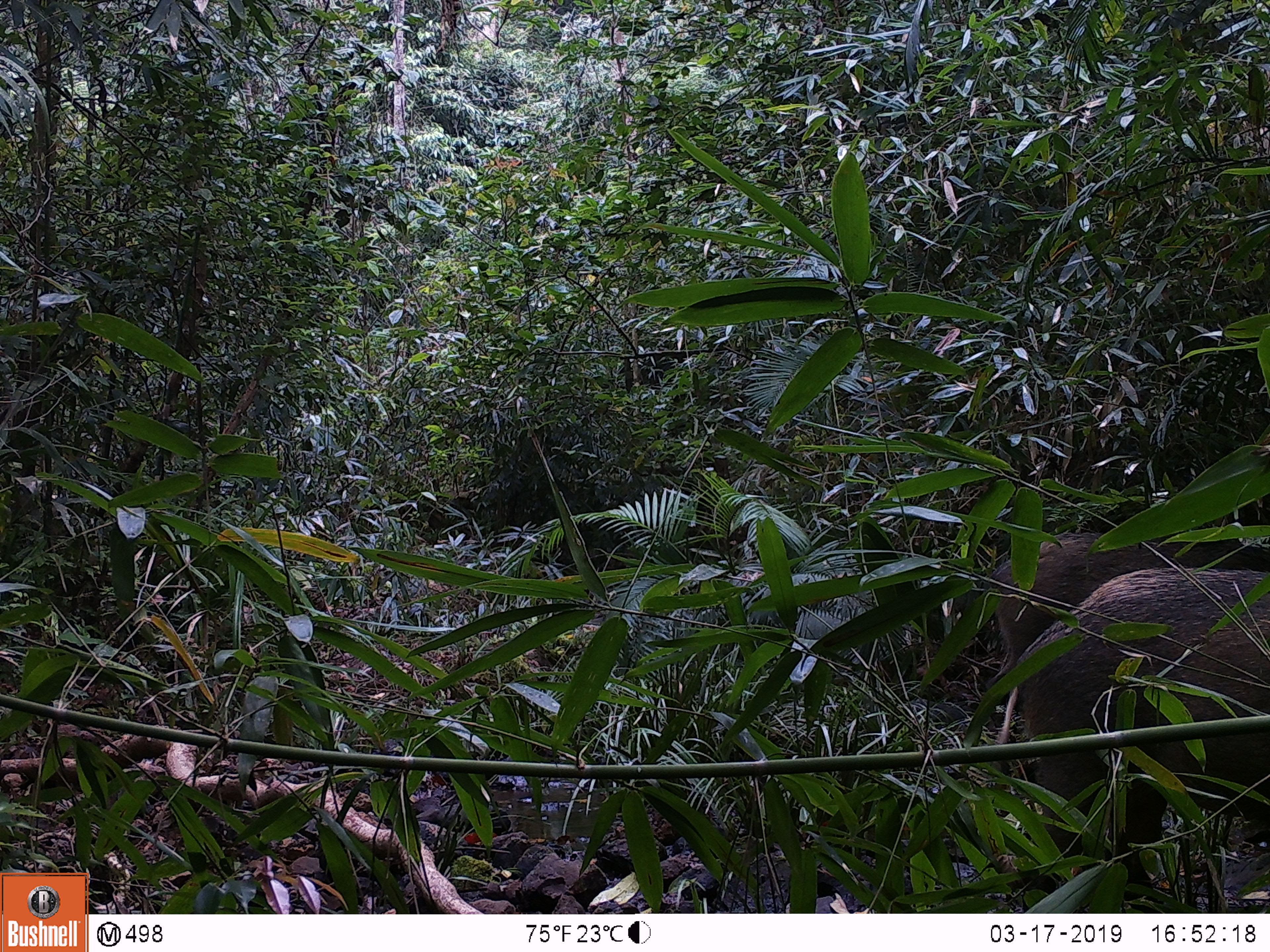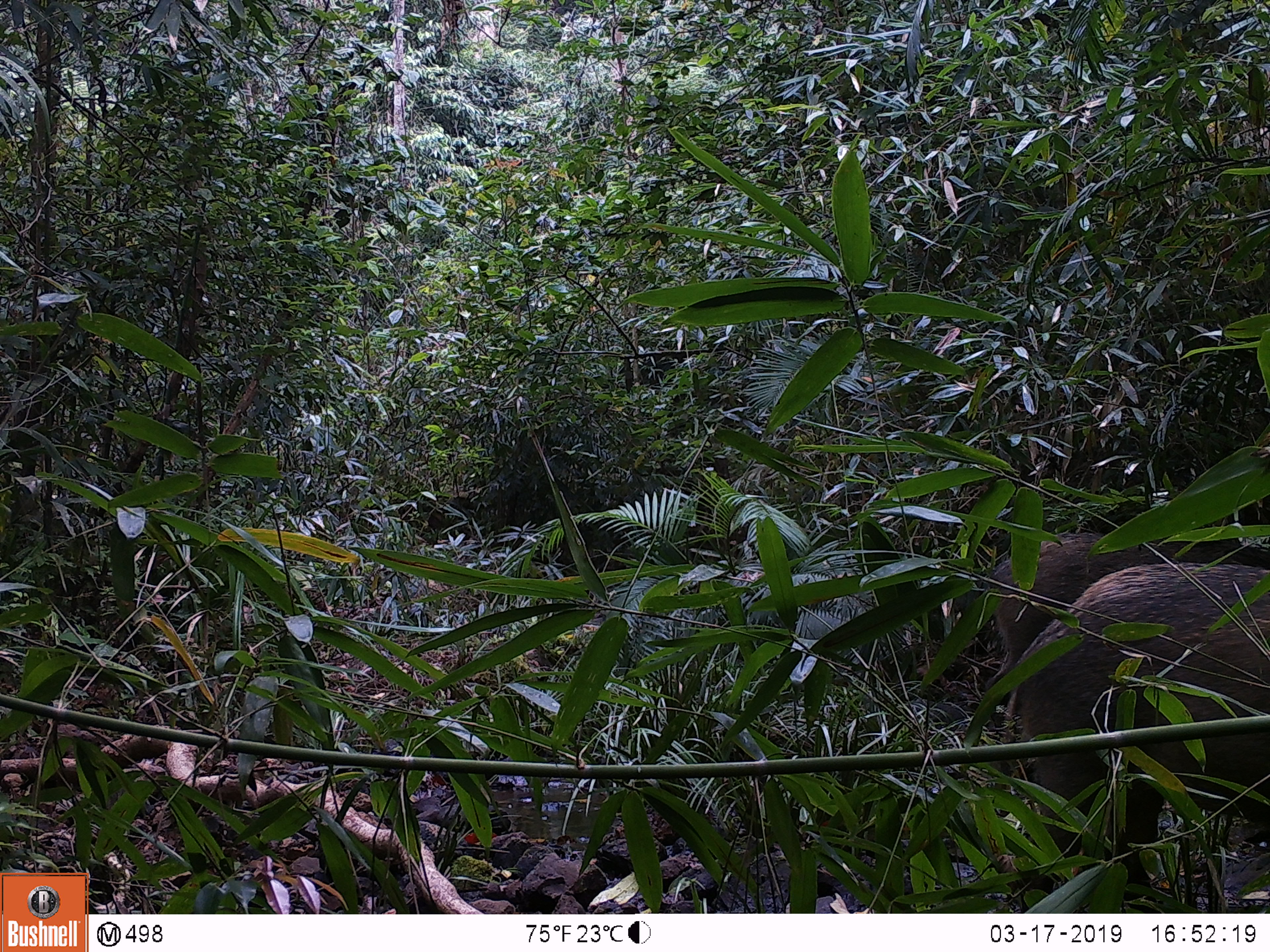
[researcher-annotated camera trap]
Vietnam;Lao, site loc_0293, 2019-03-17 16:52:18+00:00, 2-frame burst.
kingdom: Animalia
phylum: Chordata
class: Mammalia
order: Artiodactyla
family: Suidae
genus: Sus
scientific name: Sus scrofa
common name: eurasian wild pig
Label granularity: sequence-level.